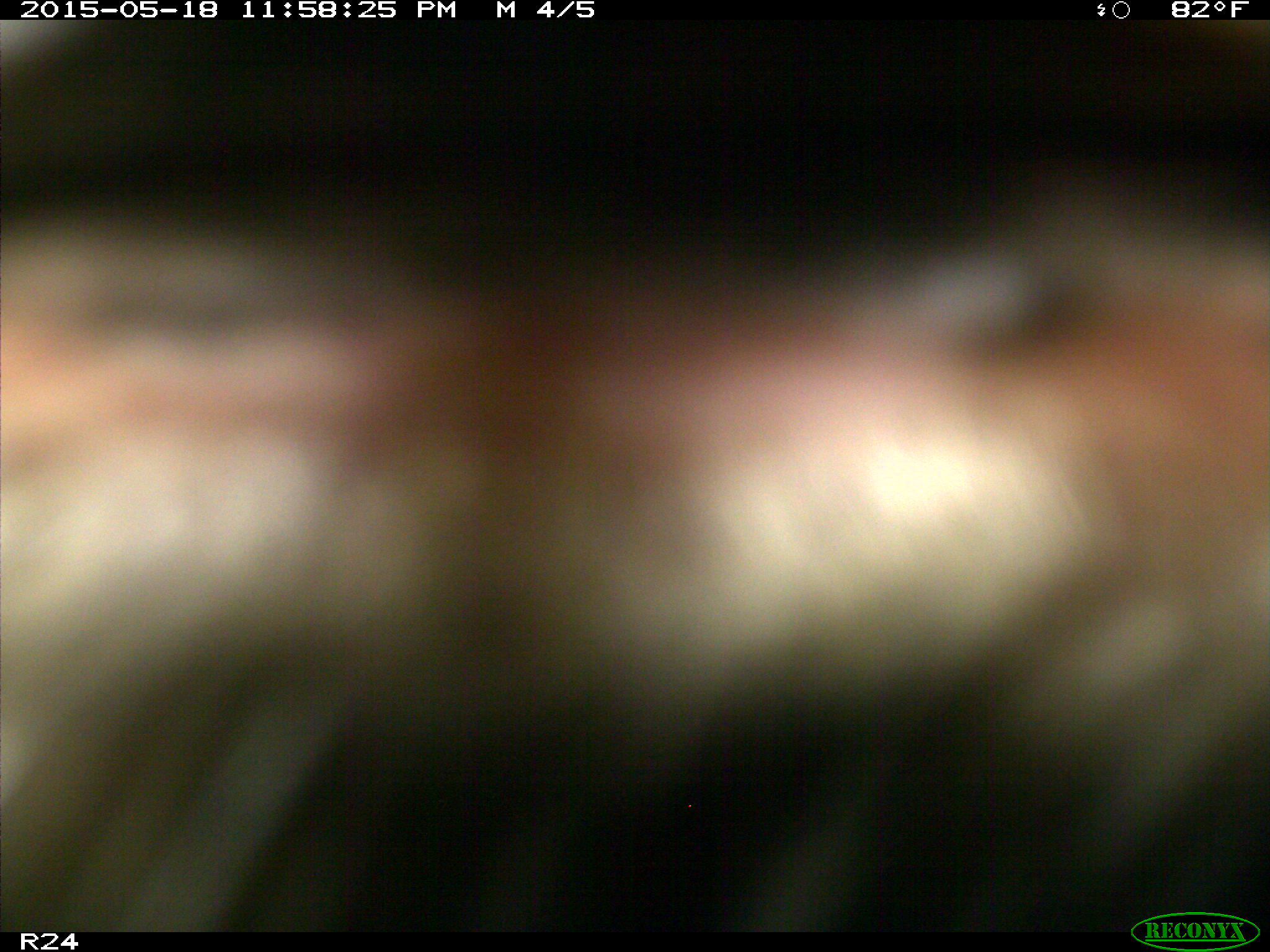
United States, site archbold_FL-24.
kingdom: Animalia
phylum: Chordata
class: Mammalia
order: Artiodactyla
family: Cervidae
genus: Odocoileus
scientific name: Odocoileus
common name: deer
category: unidentified deer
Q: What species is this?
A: Unidentified deer (deer) (Odocoileus).